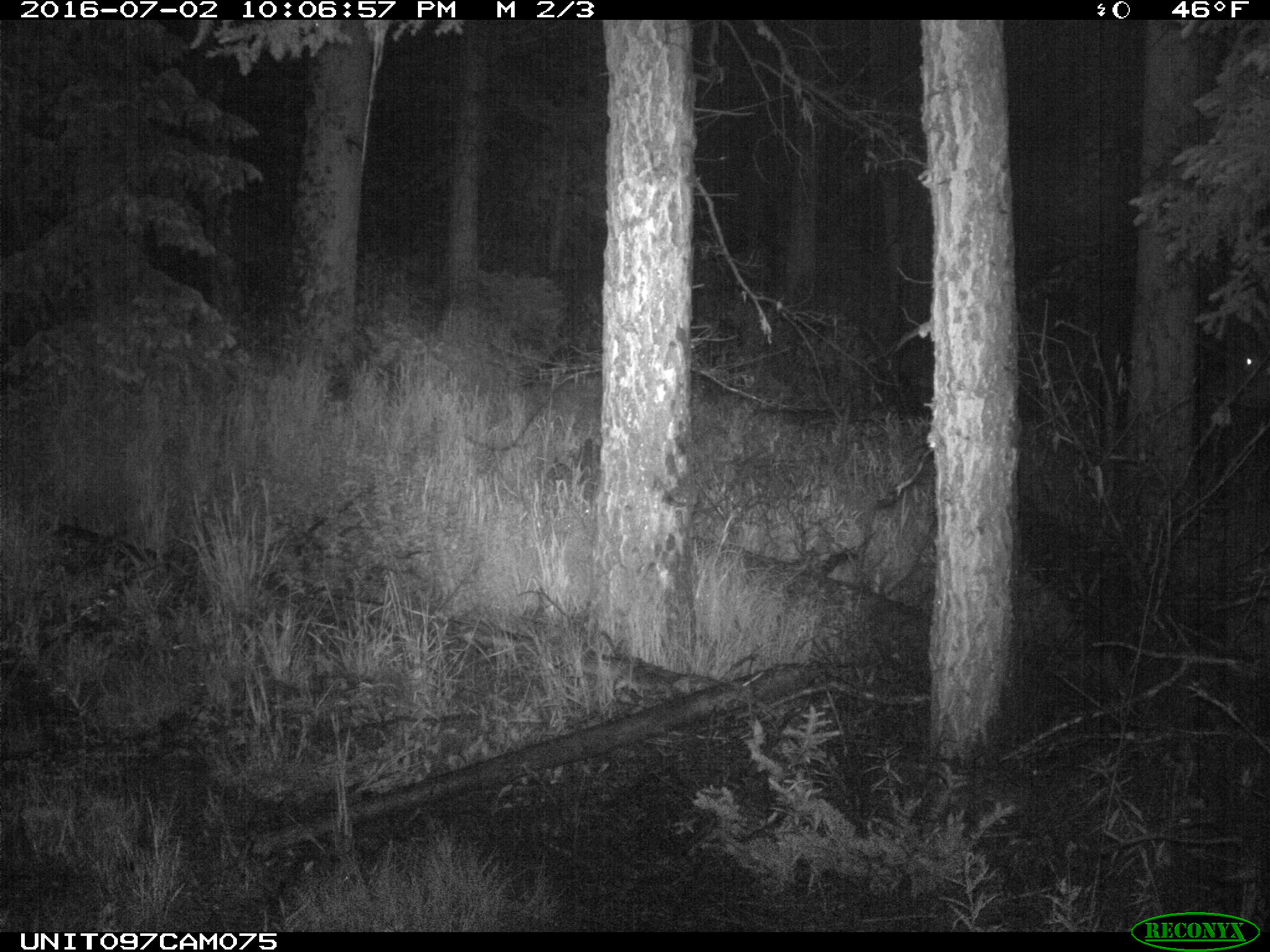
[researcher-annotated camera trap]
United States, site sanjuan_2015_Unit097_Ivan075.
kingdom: Animalia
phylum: Chordata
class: Mammalia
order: Artiodactyla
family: Cervidae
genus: Cervus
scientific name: Cervus elaphus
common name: red deer